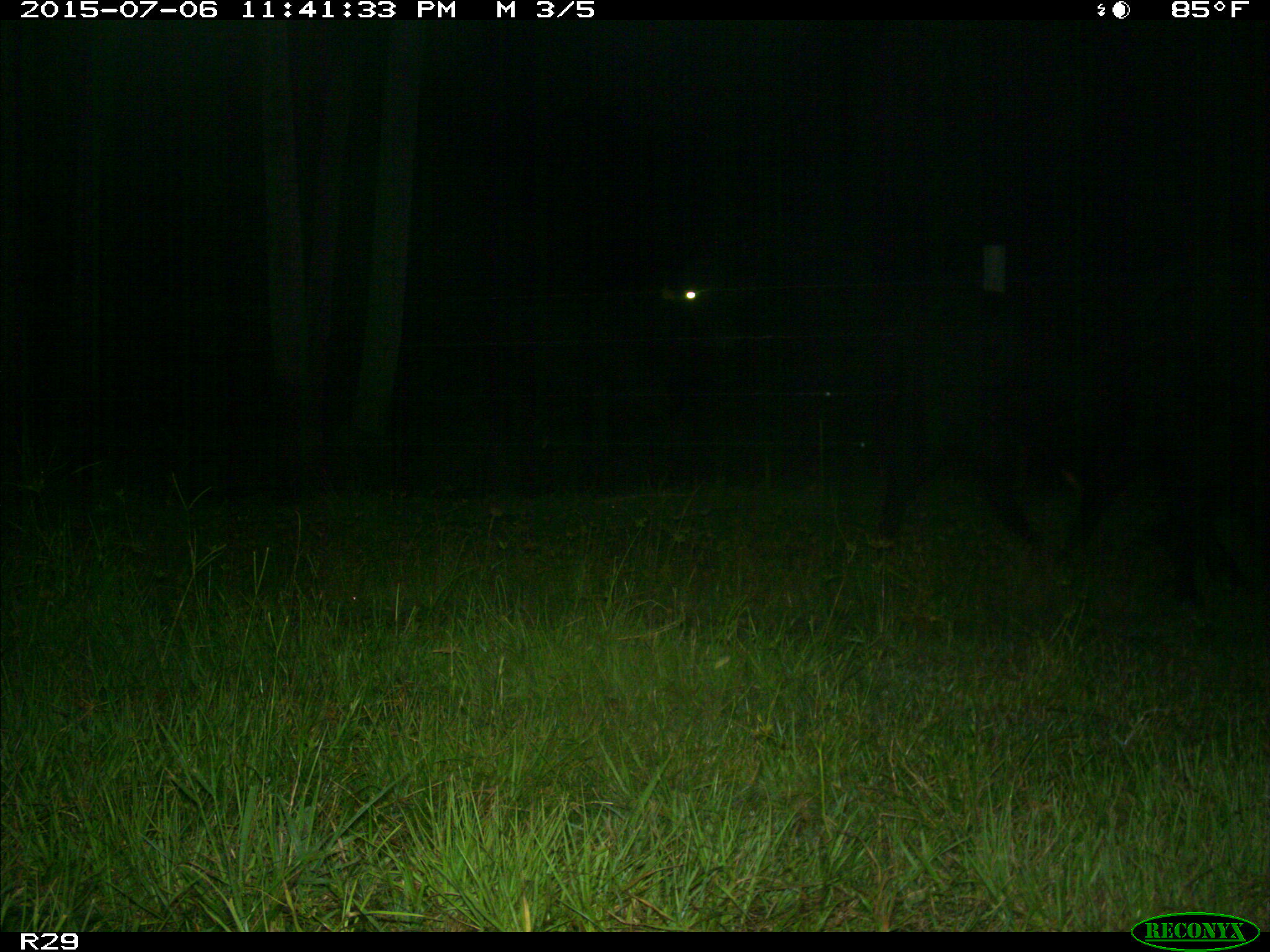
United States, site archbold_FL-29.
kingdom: Animalia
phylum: Chordata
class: Mammalia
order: Artiodactyla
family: Bovidae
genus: Bos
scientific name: Bos taurus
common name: domestic cow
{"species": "Bos taurus (domestic cow)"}